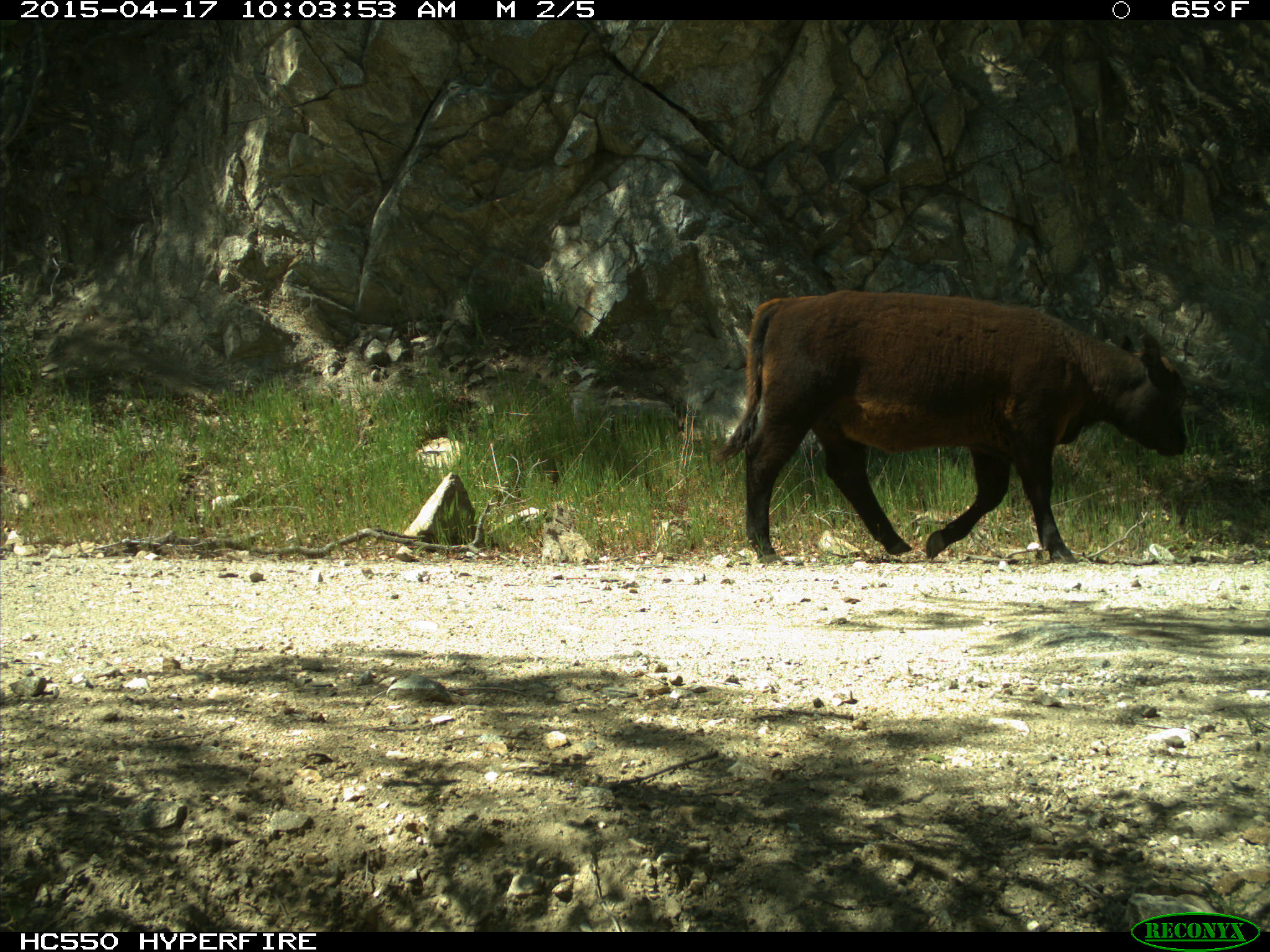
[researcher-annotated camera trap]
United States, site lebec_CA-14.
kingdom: Animalia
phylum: Chordata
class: Mammalia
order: Artiodactyla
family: Bovidae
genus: Bos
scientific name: Bos taurus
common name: domestic cow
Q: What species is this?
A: Bos taurus (domestic cow).